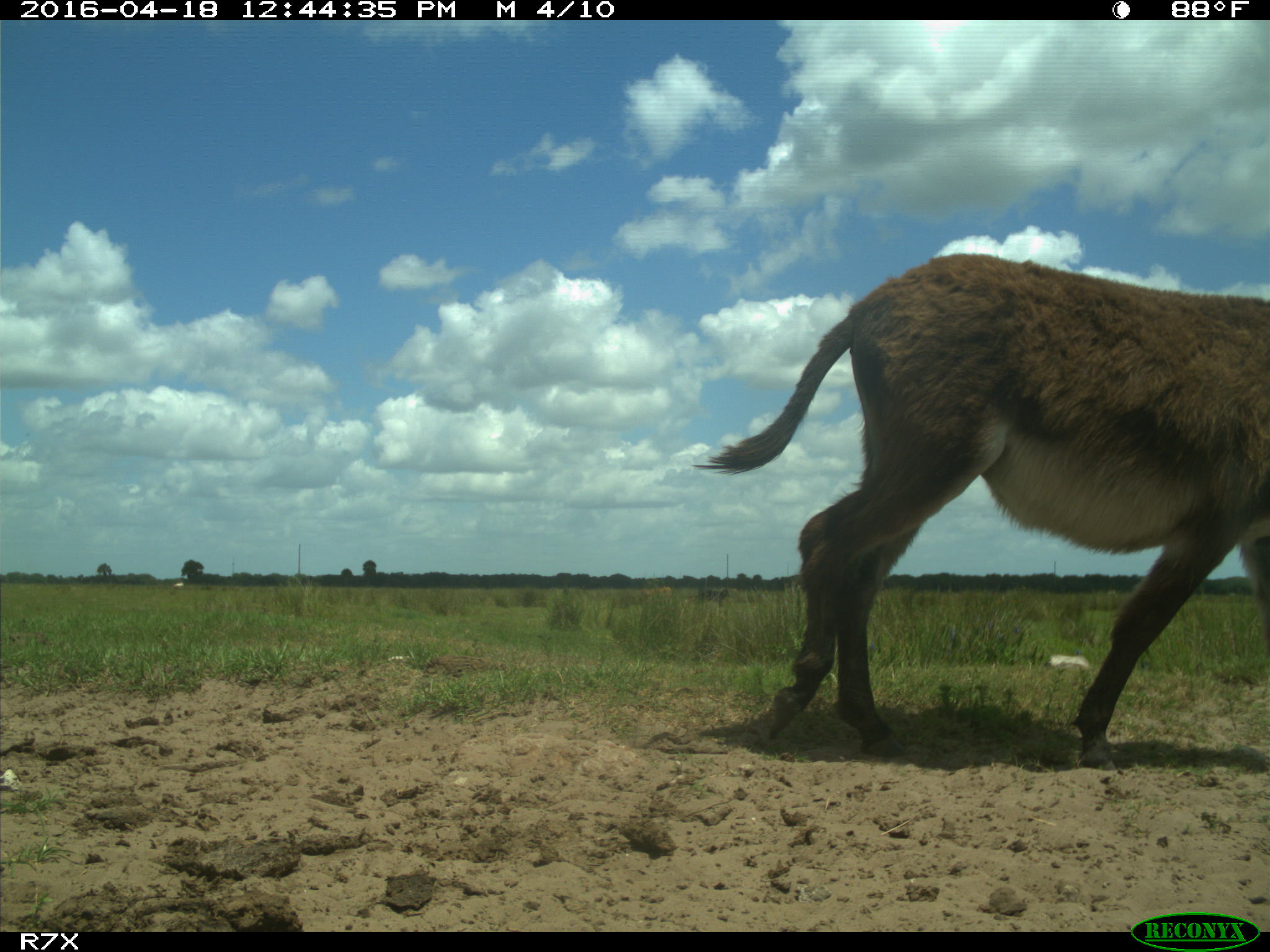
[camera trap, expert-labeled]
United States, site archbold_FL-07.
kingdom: Animalia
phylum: Chordata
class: Mammalia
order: Artiodactyla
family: Bovidae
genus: Bos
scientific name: Bos taurus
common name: domestic cow